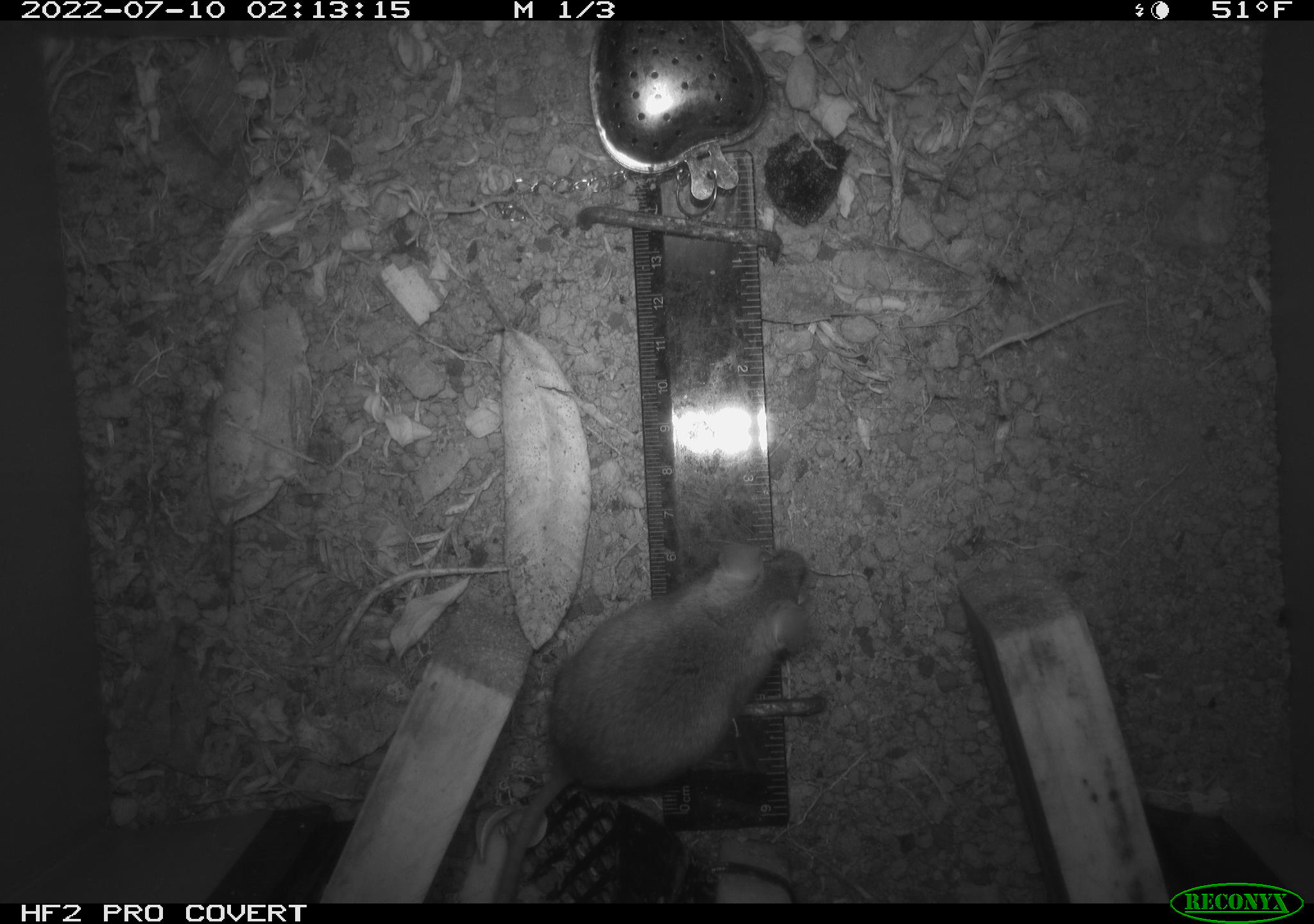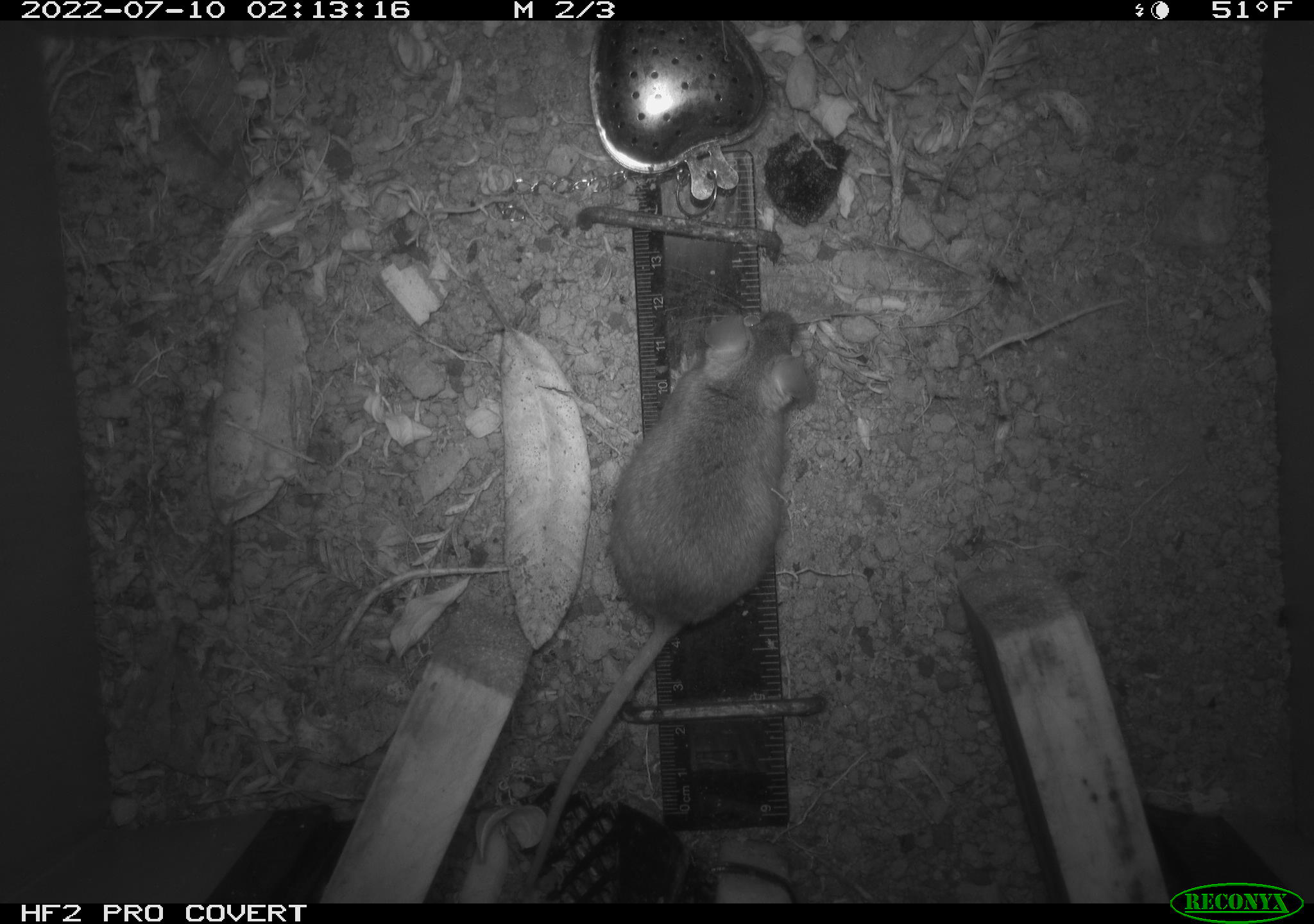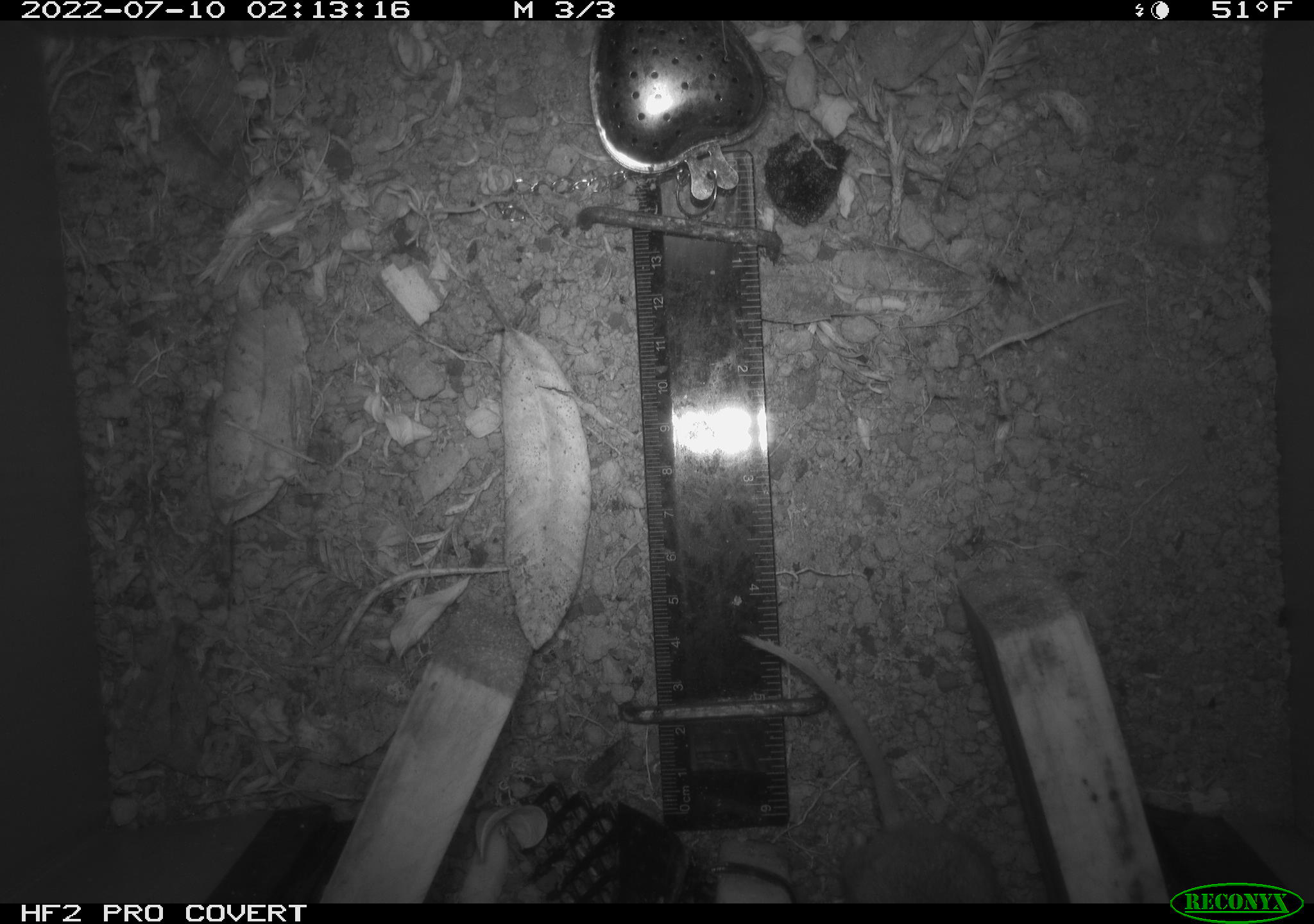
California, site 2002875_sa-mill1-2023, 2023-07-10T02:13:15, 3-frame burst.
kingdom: Animalia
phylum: Chordata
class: Mammalia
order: Rodentia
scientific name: Rodentia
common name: mouse species